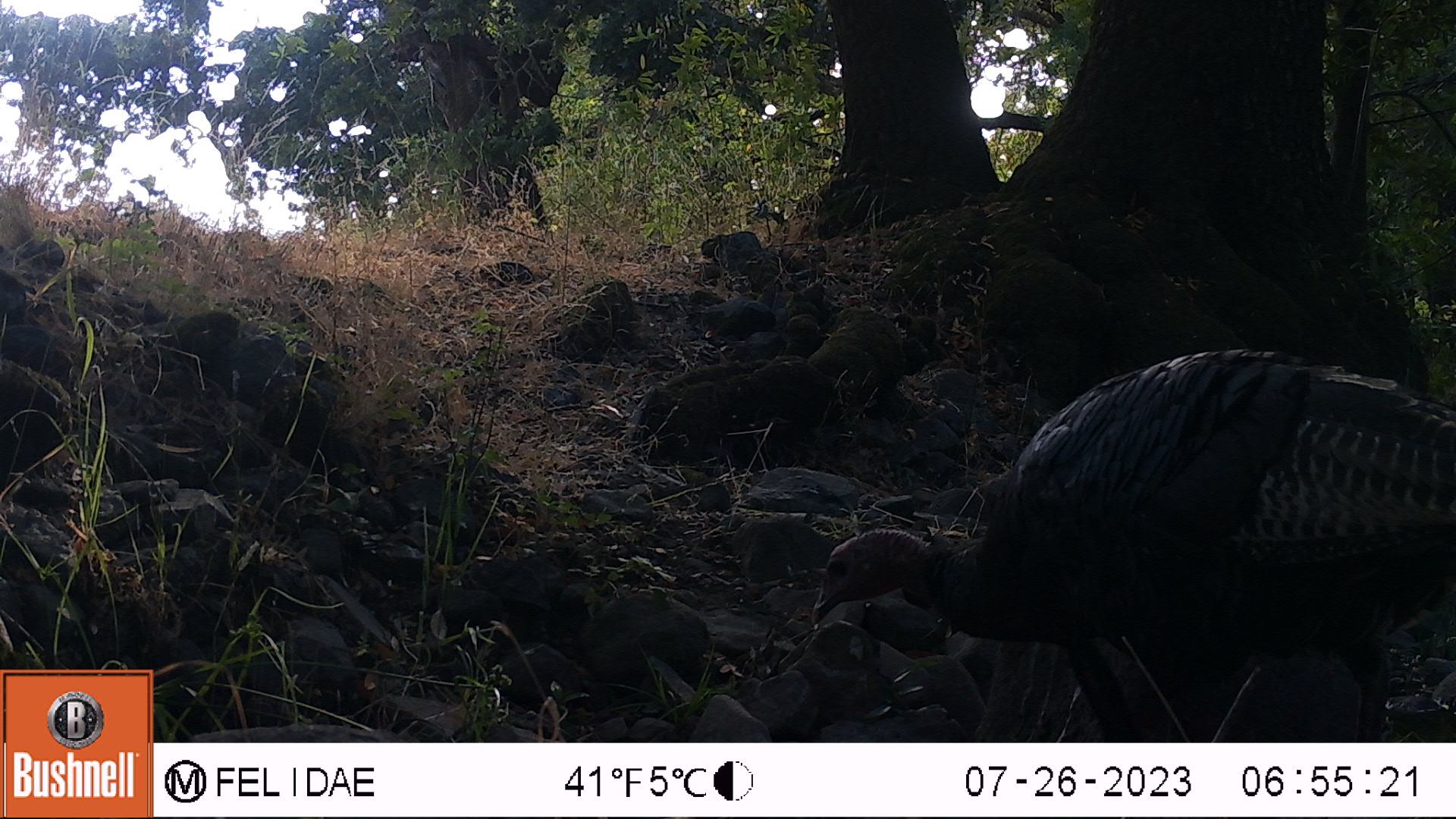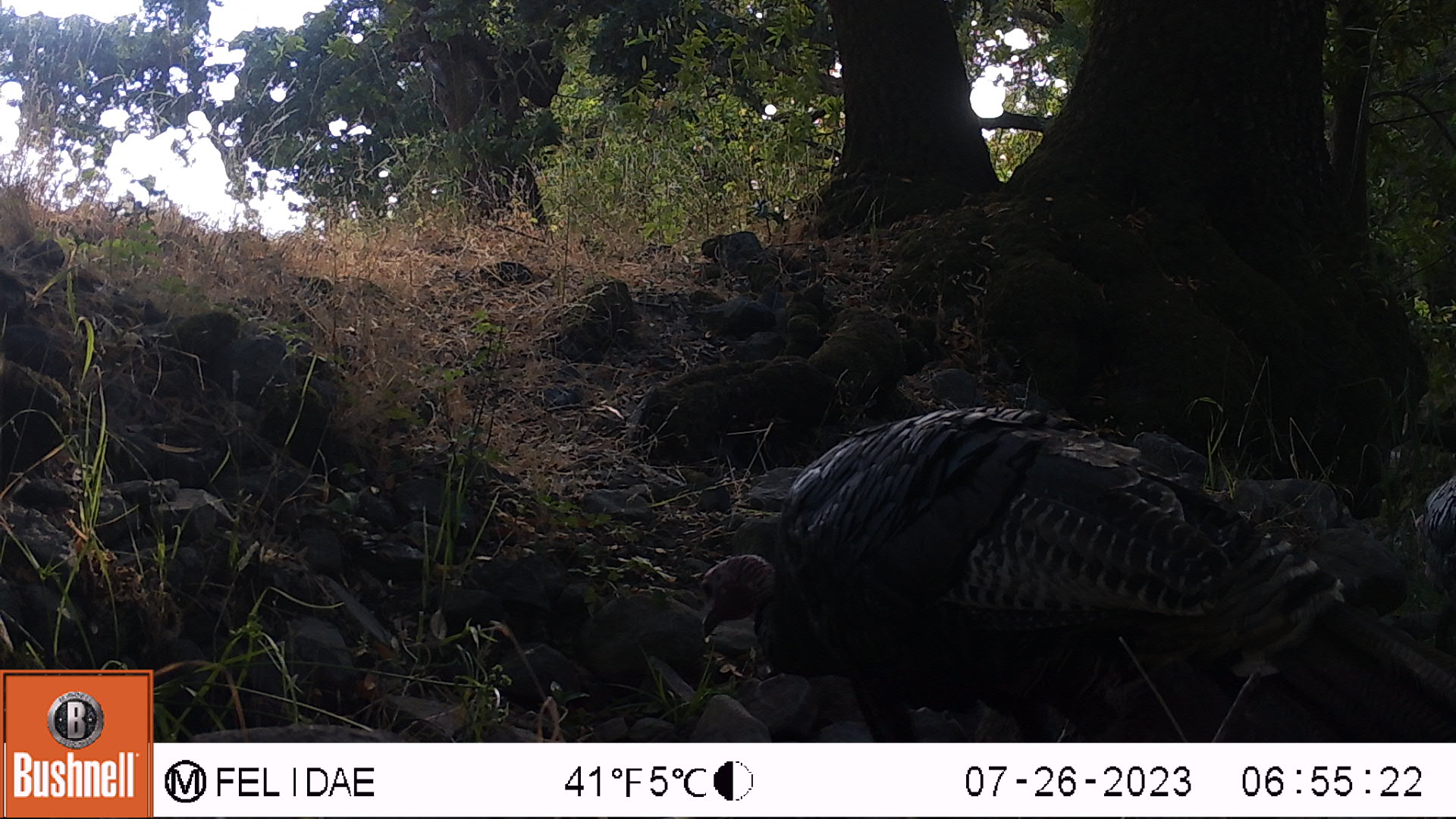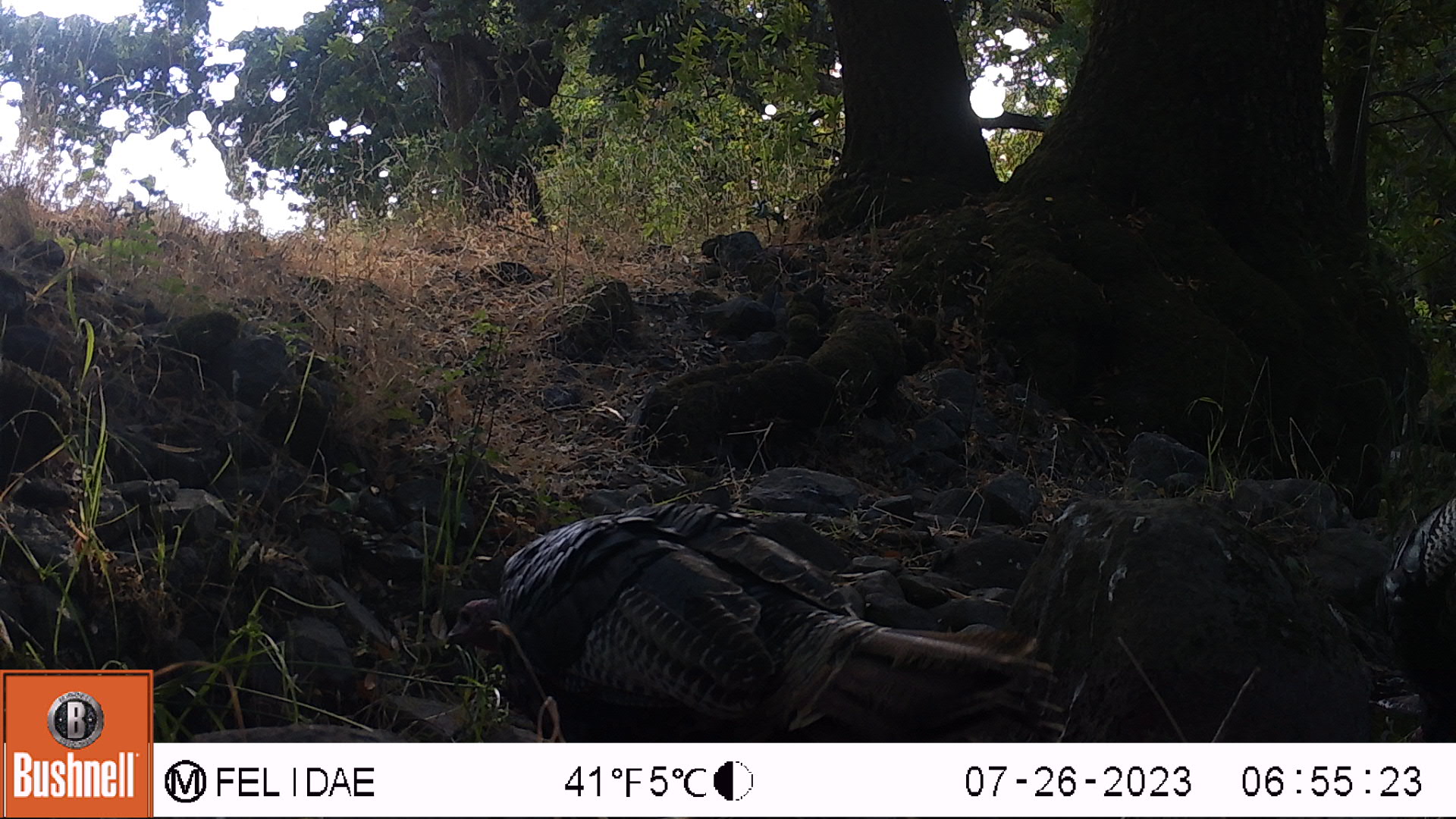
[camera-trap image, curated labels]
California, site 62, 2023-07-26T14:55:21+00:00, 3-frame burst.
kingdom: Animalia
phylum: Chordata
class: Aves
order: Galliformes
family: Phasianidae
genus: Meleagris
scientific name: Meleagris gallopavo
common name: turkey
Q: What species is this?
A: Turkey (Meleagris gallopavo).